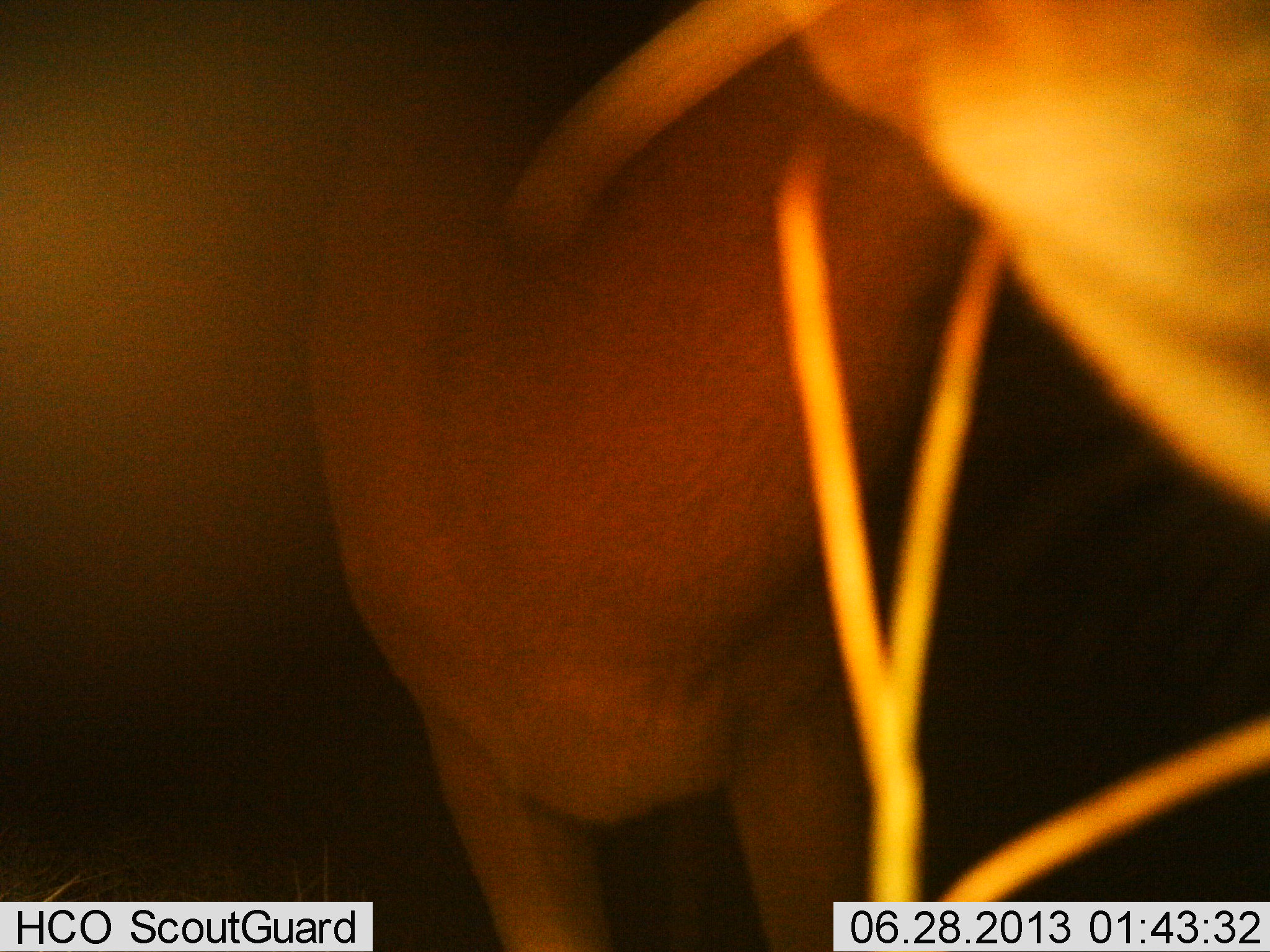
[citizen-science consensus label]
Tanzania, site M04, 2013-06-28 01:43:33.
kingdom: Animalia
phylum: Chordata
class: Mammalia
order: Artiodactyla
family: Bovidae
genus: Alcelaphus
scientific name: Alcelaphus buselaphus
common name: hartebeest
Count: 1.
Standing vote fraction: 100%.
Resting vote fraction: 0%.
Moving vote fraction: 0%.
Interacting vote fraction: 0%.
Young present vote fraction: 0%.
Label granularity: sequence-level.